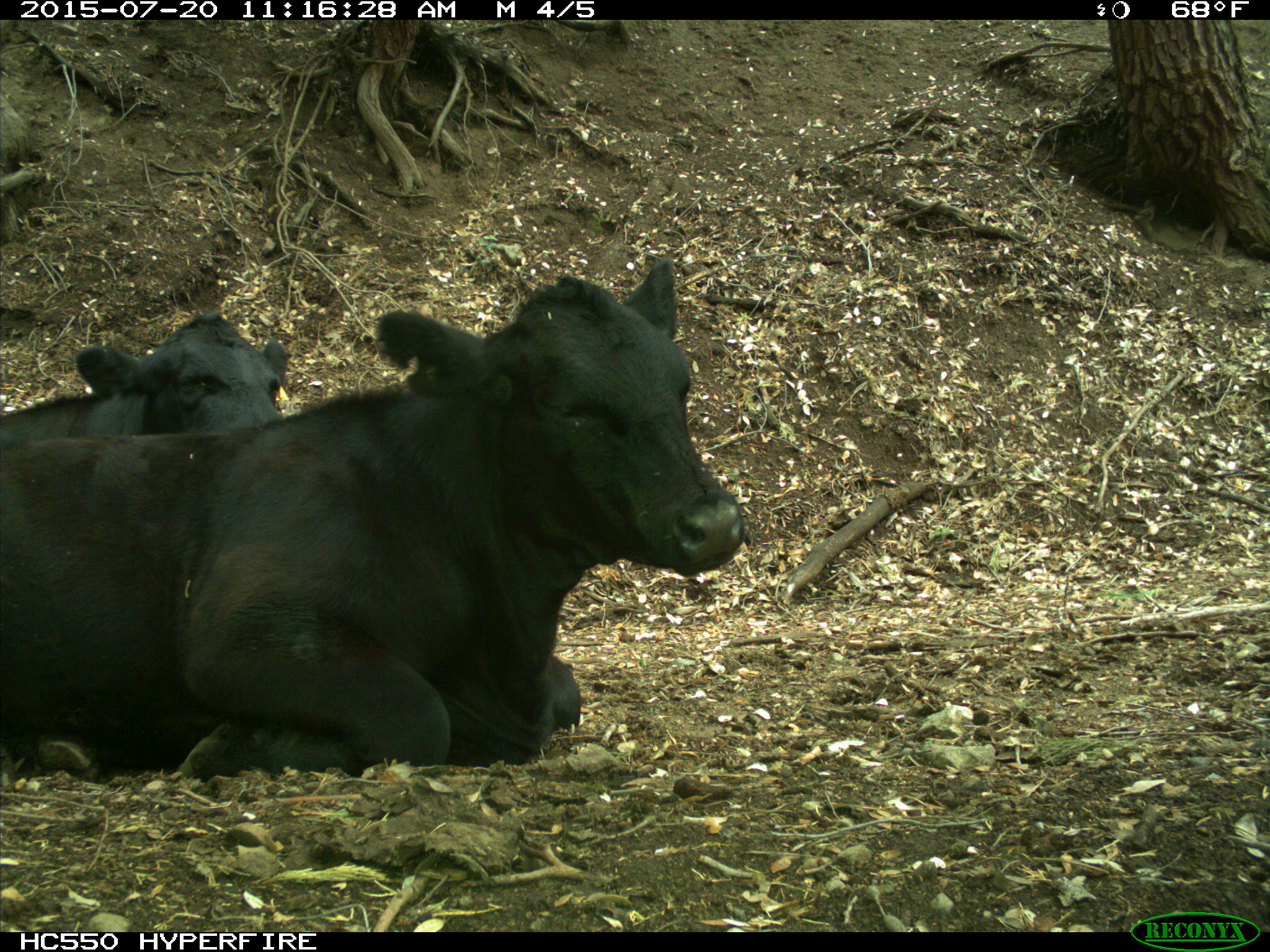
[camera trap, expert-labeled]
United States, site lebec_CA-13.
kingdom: Animalia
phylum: Chordata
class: Mammalia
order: Artiodactyla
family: Bovidae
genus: Bos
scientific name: Bos taurus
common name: domestic cow